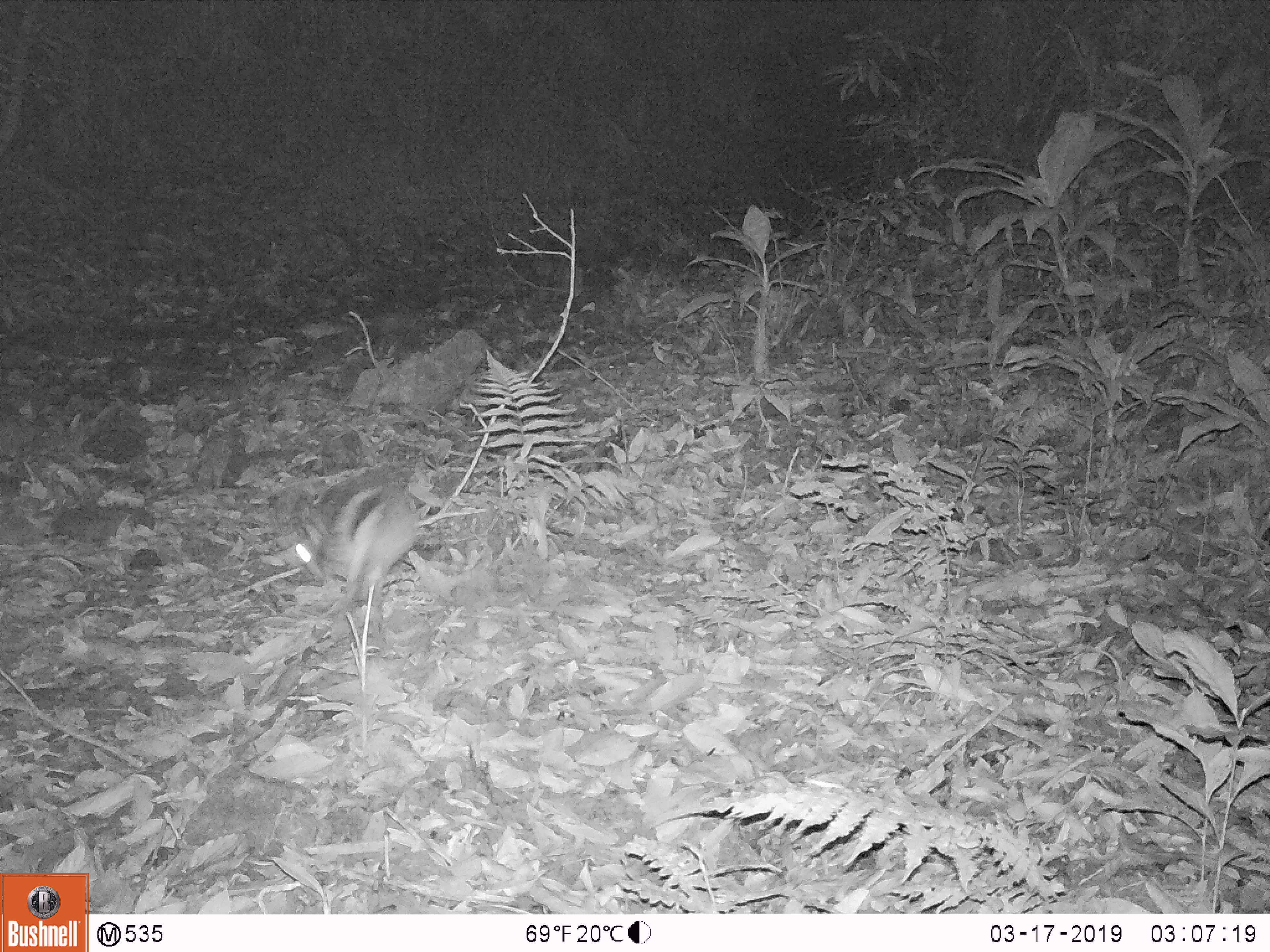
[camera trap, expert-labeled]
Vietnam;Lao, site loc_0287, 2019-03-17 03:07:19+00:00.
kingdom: Animalia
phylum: Chordata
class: Mammalia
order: Lagomorpha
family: Leporidae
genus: Nesolagus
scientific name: Nesolagus timminsi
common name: annamite striped rabbit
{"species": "annamite striped rabbit (Nesolagus timminsi)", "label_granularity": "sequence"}